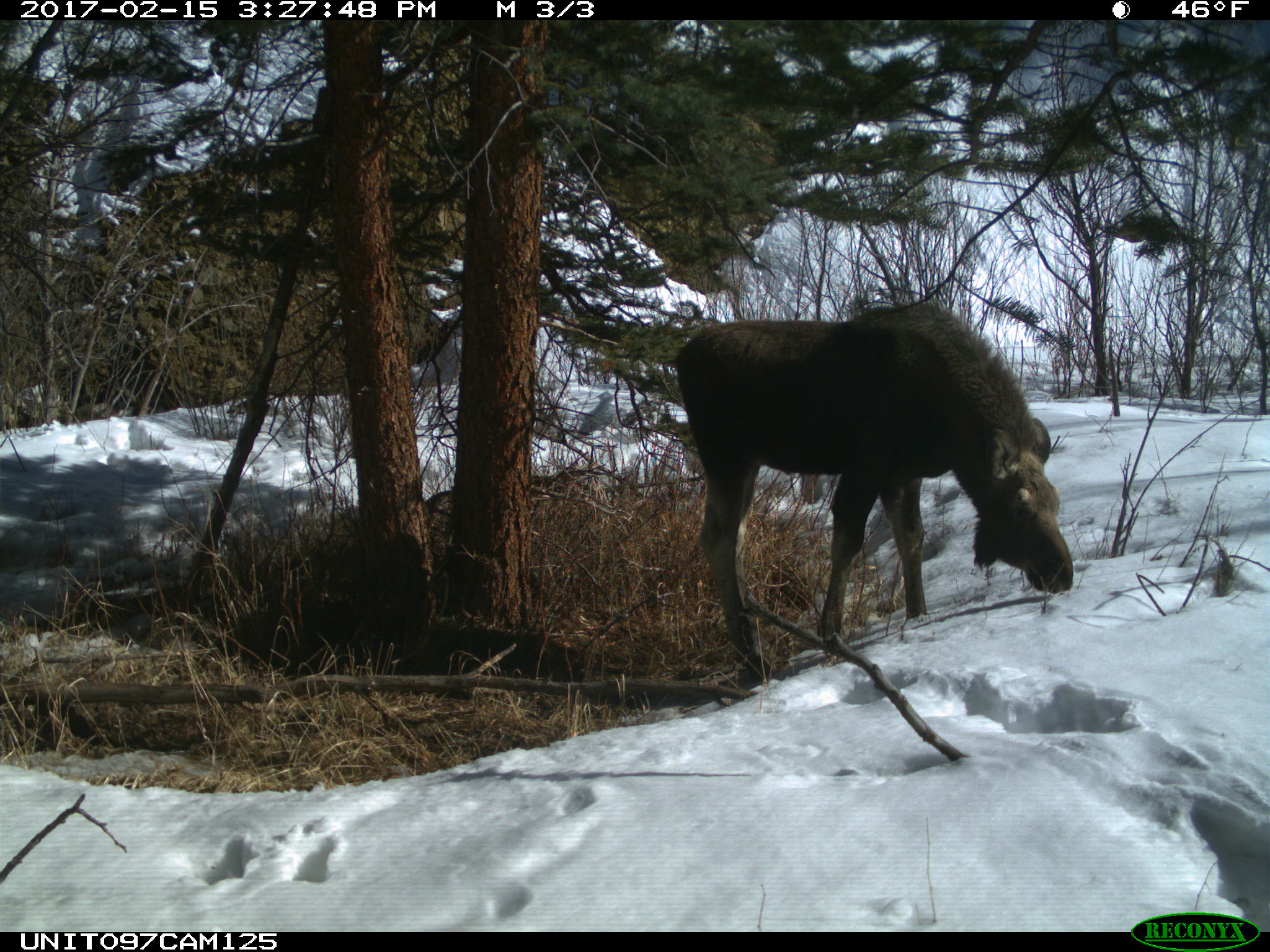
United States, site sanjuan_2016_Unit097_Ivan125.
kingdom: Animalia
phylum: Chordata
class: Mammalia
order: Artiodactyla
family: Cervidae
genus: Alces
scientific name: Alces alces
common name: moose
Alces alces (moose).